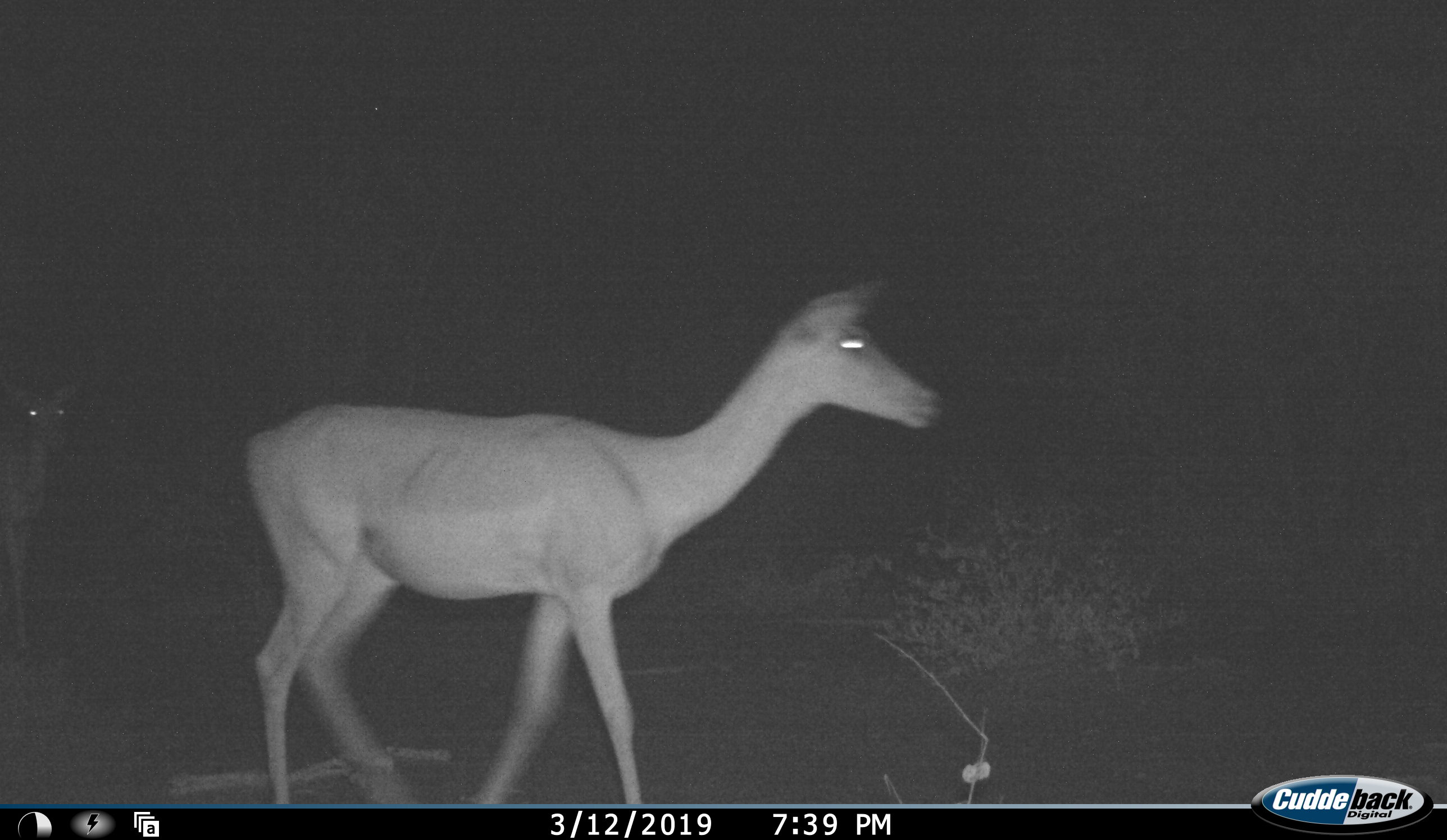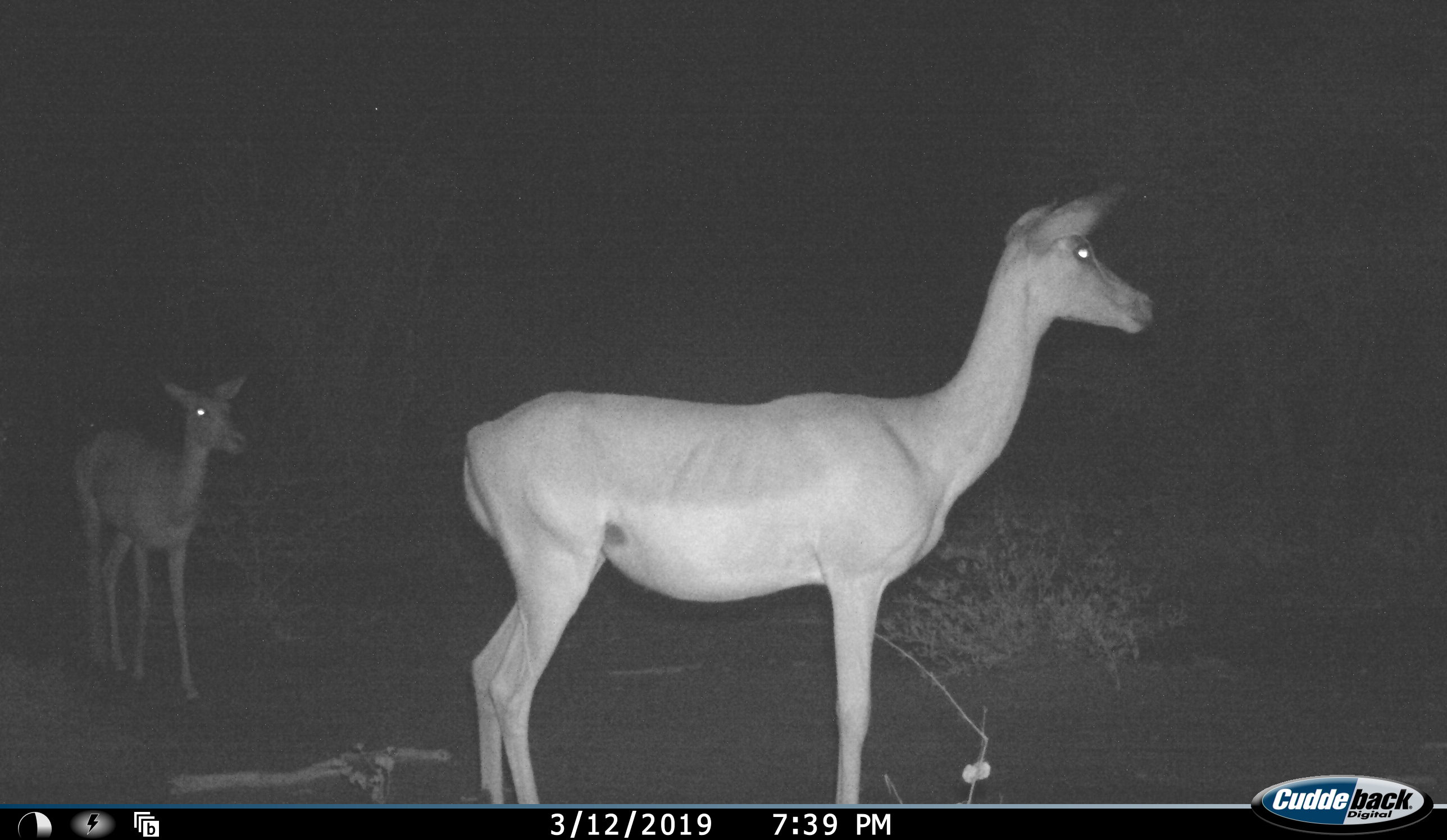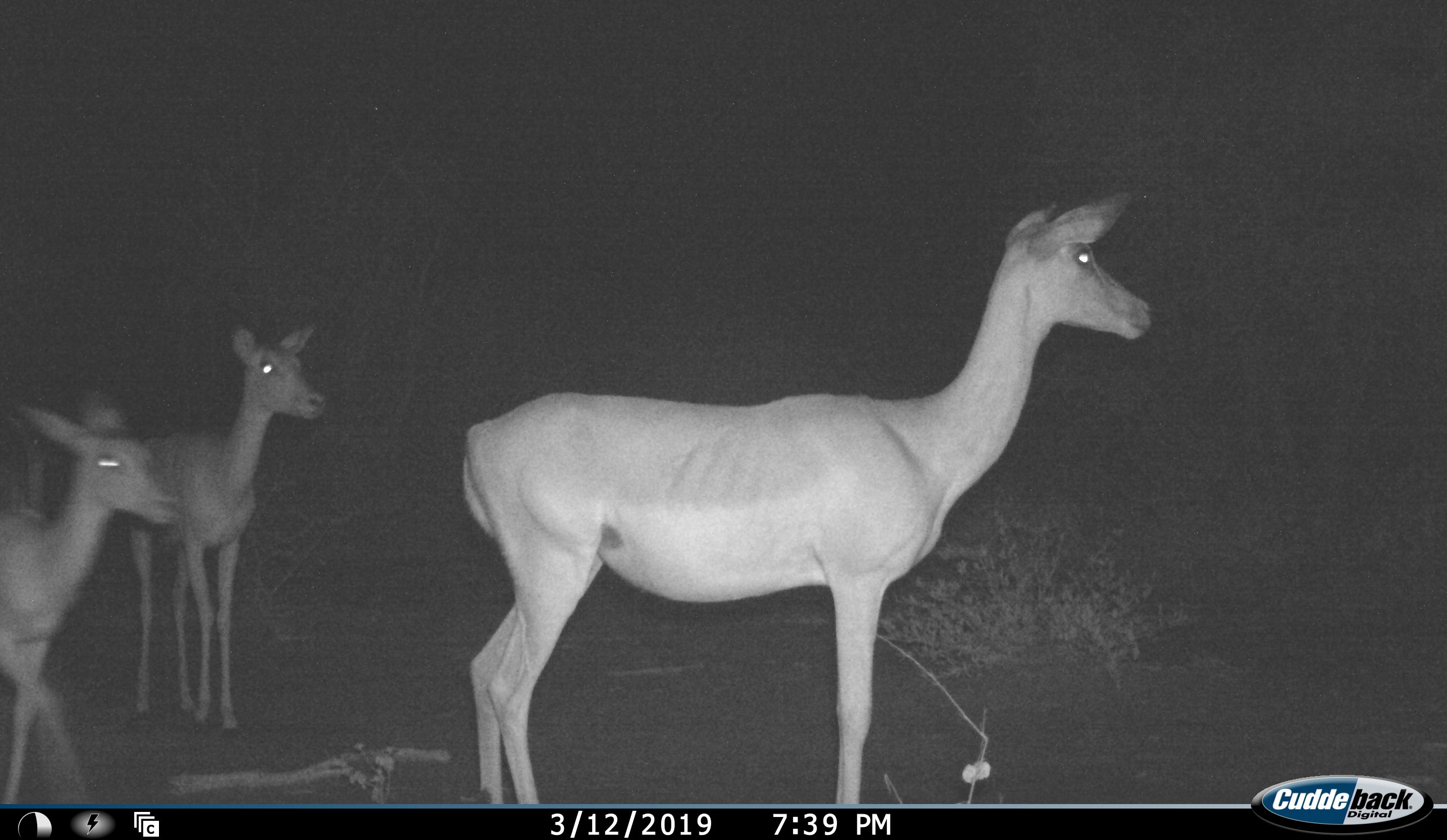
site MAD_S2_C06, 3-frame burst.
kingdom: Animalia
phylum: Chordata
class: Mammalia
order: Artiodactyla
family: Bovidae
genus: Redunca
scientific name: Redunca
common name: reedbuck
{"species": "reedbuck (Redunca)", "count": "3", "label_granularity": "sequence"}